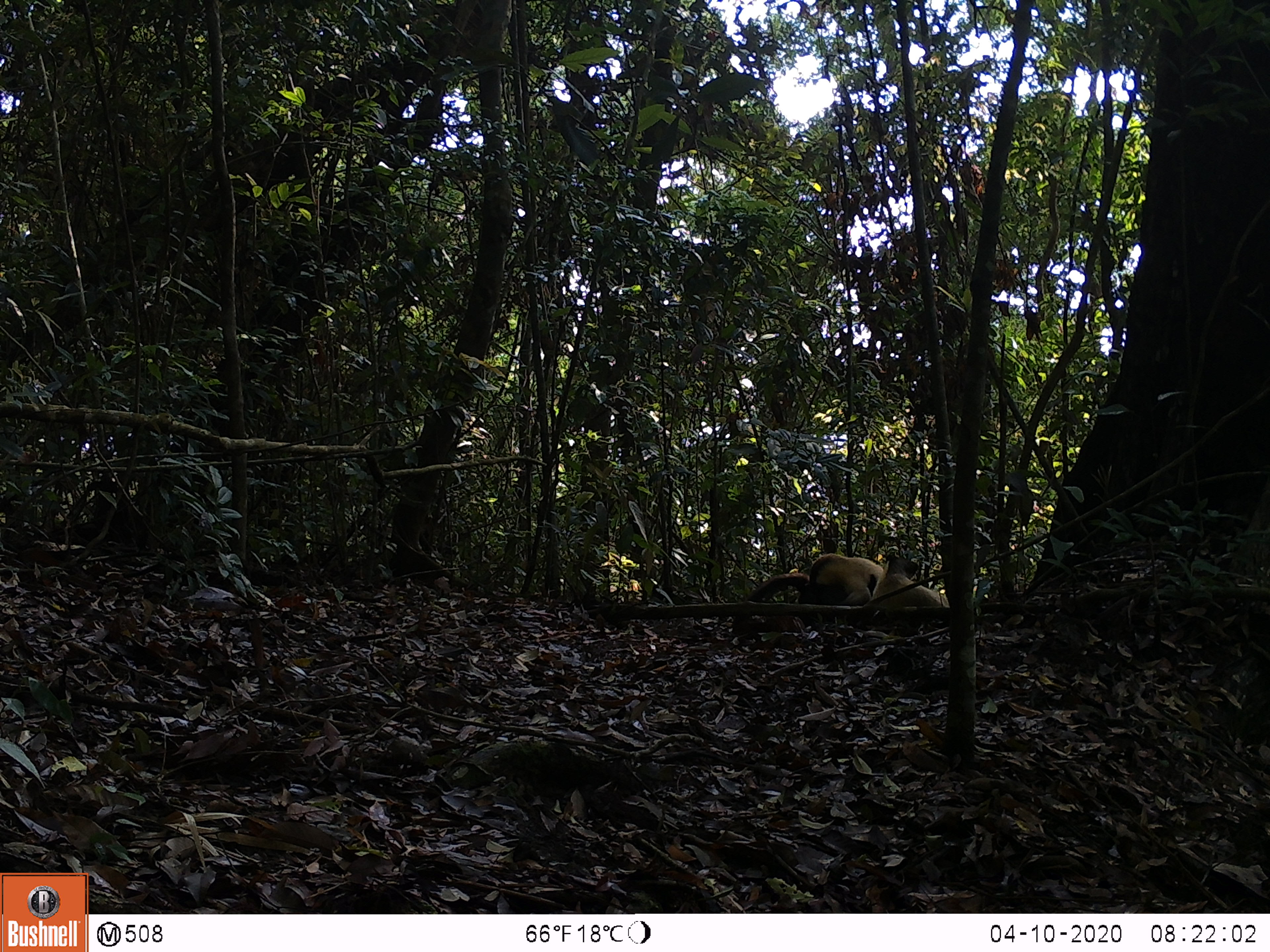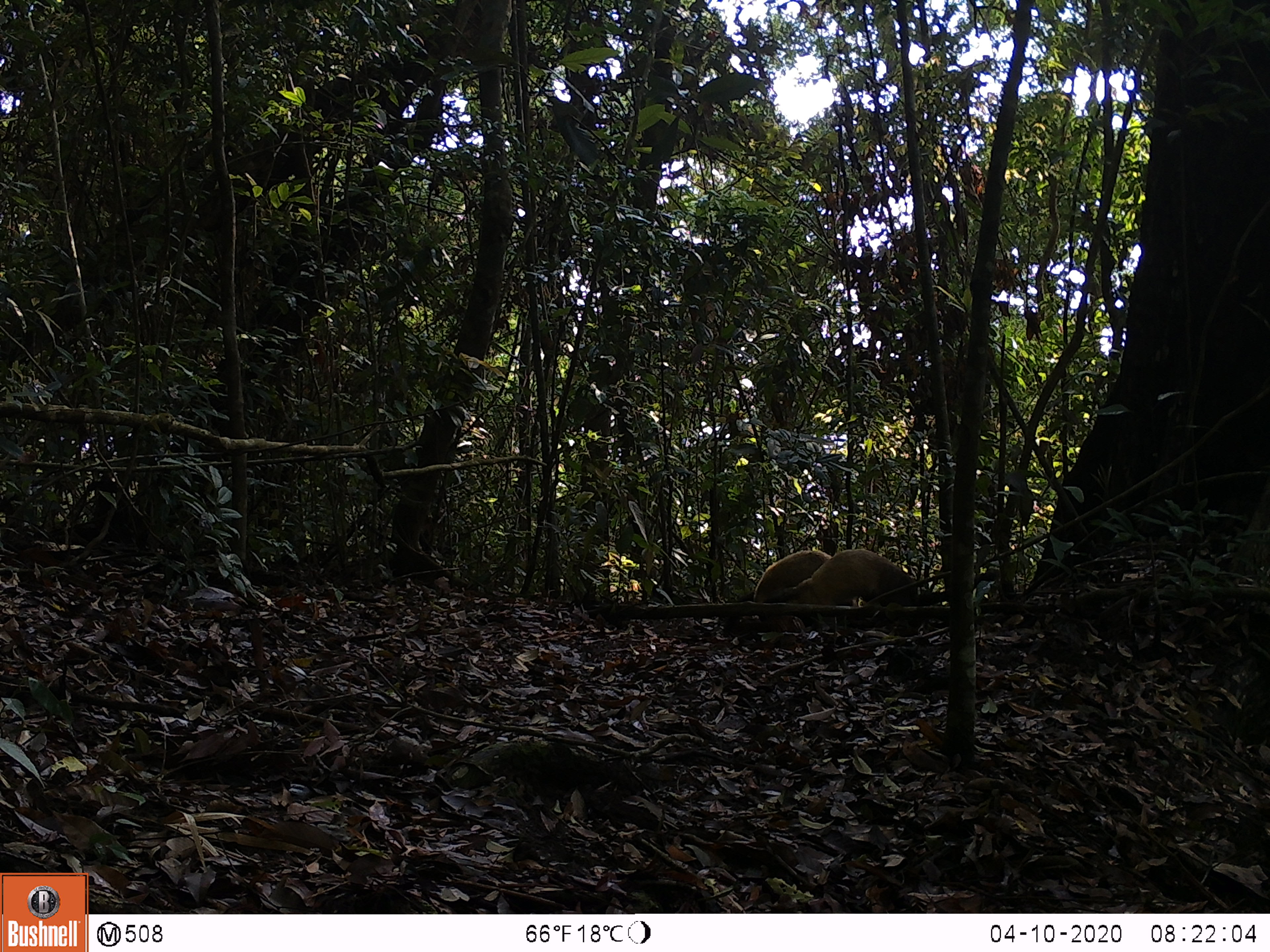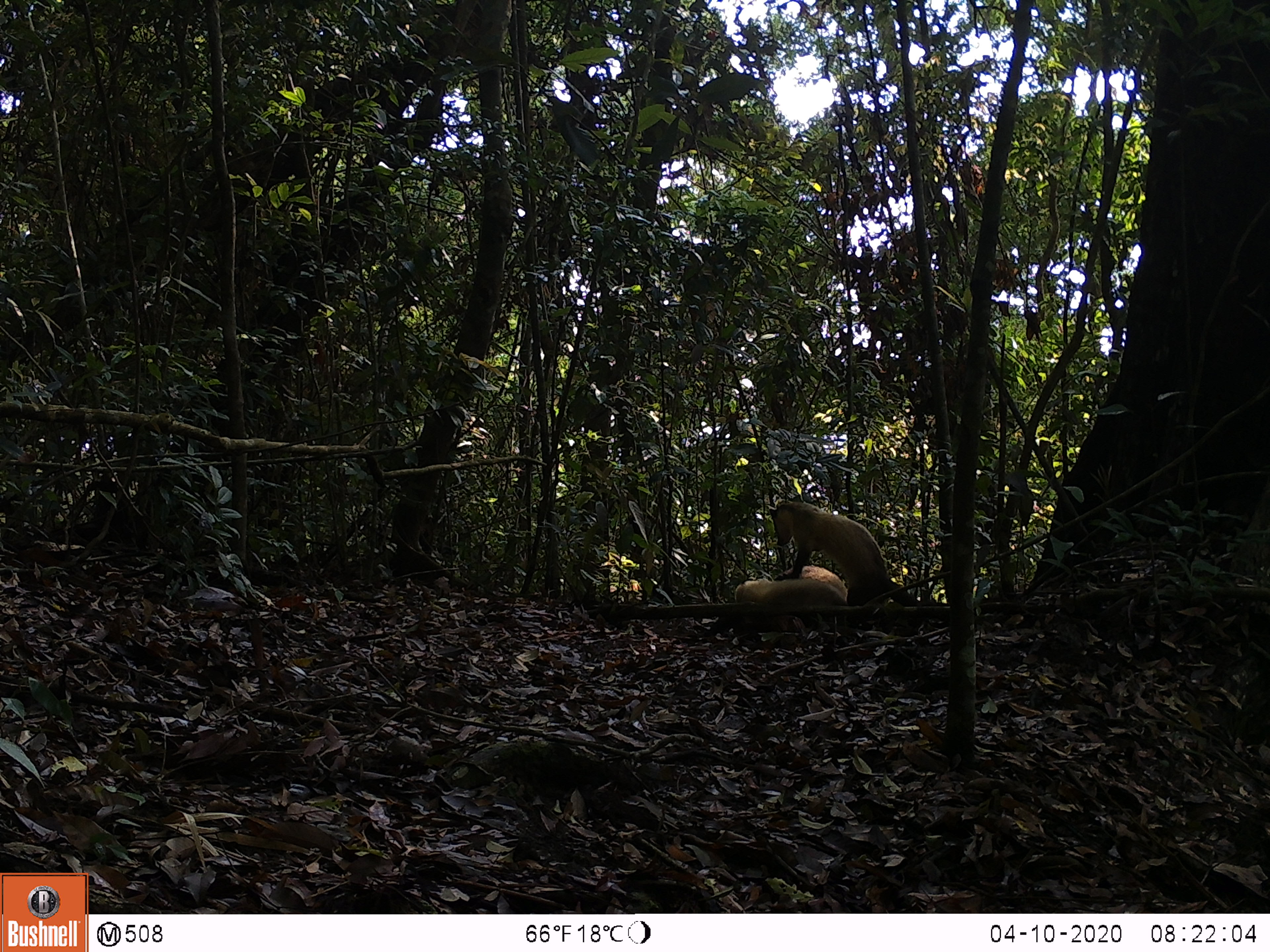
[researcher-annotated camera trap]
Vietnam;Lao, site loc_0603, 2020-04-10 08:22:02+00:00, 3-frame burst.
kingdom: Animalia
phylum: Chordata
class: Mammalia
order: Carnivora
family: Mustelidae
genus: Martes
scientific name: Martes flavigula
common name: yellow-throated marten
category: yellow throated marten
Yellow throated marten (yellow-throated marten) (Martes flavigula). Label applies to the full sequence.